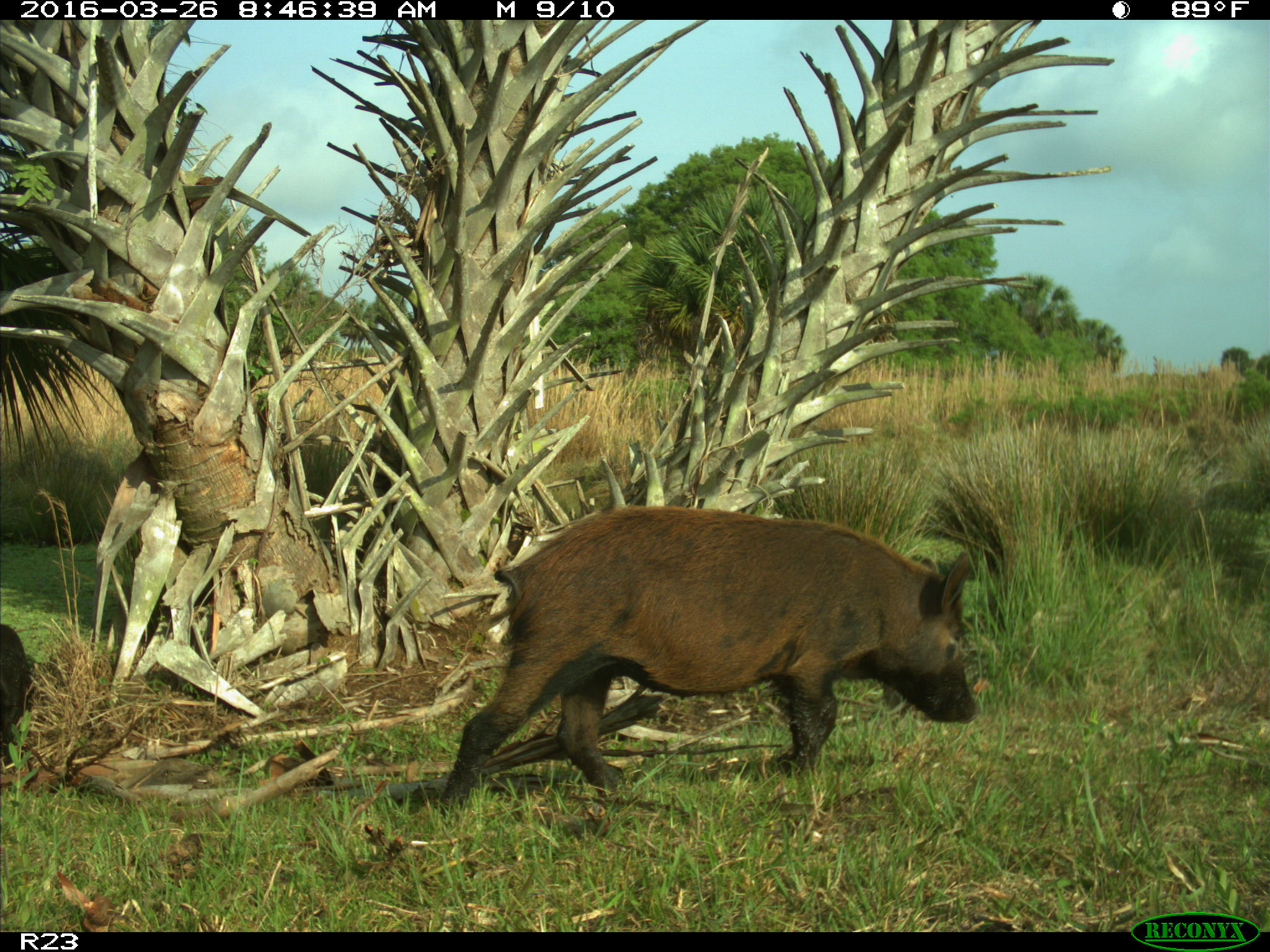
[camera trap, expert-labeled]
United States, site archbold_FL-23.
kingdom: Animalia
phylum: Chordata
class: Mammalia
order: Artiodactyla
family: Suidae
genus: Sus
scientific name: Sus scrofa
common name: wild boar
Sus scrofa (wild boar).